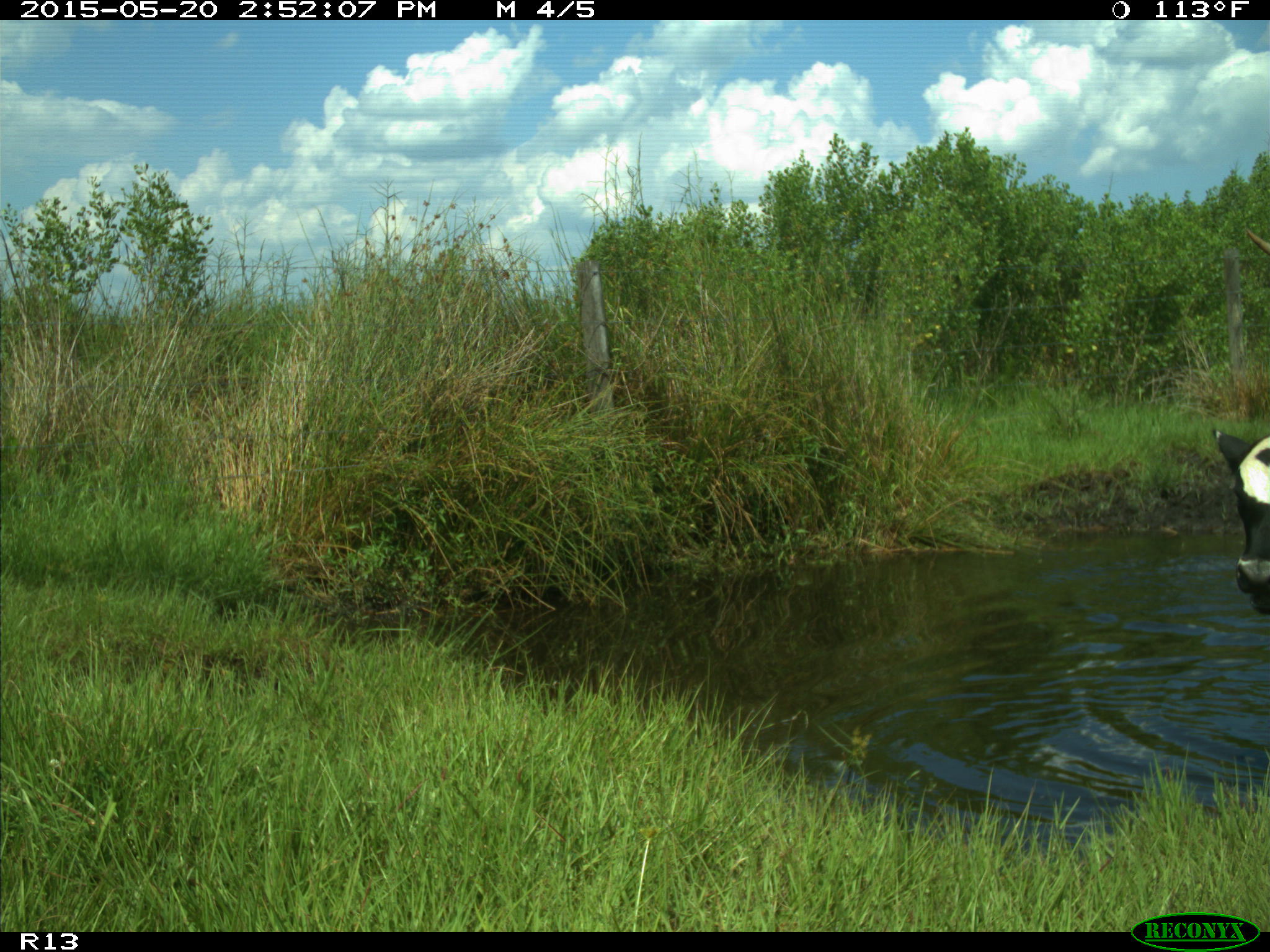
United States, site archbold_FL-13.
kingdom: Animalia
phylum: Chordata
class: Mammalia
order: Artiodactyla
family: Bovidae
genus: Bos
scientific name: Bos taurus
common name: domestic cow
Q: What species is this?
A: Bos taurus (domestic cow).